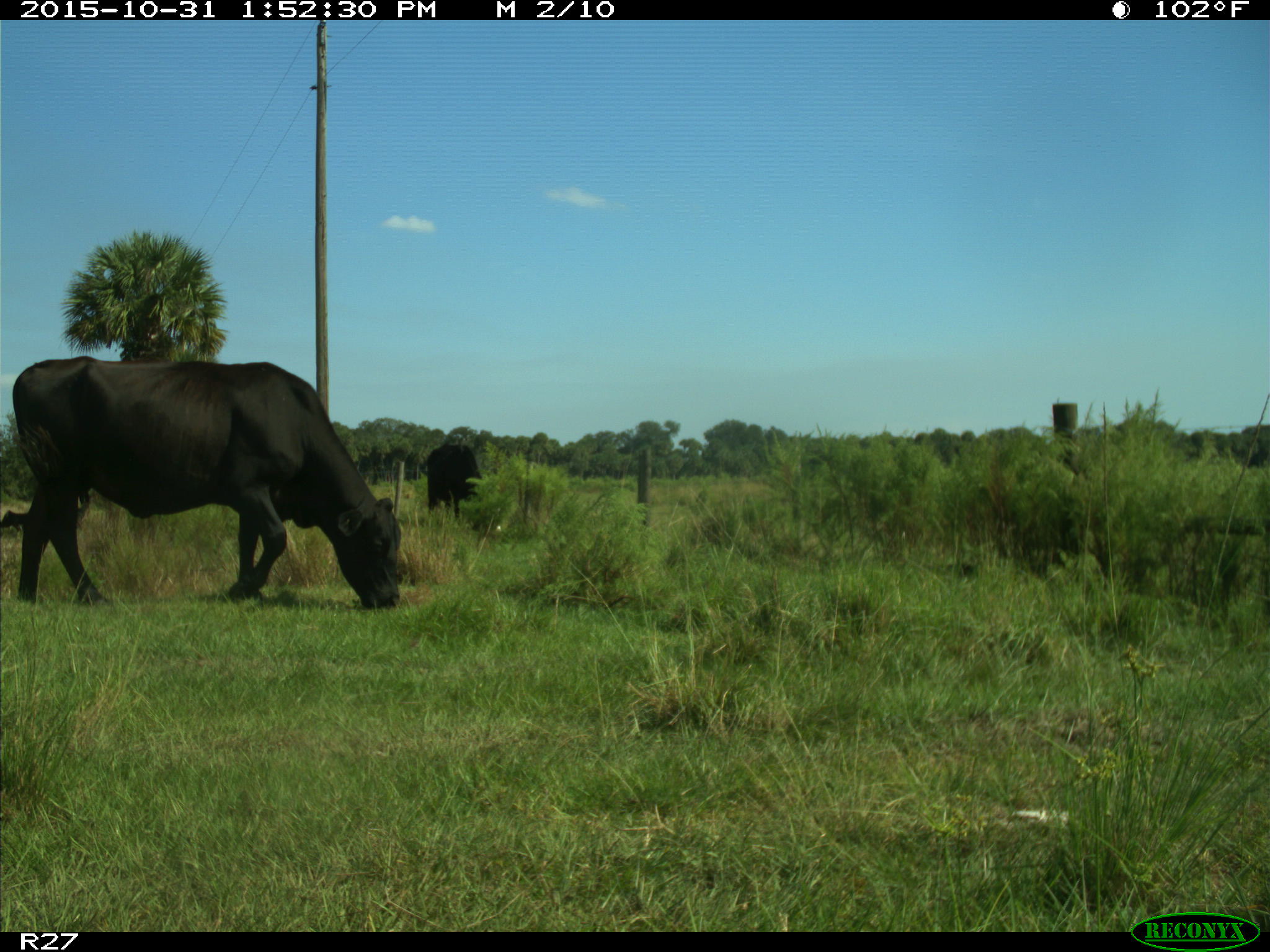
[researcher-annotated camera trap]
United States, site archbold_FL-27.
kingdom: Animalia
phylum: Chordata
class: Mammalia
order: Artiodactyla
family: Bovidae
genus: Bos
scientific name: Bos taurus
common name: domestic cow